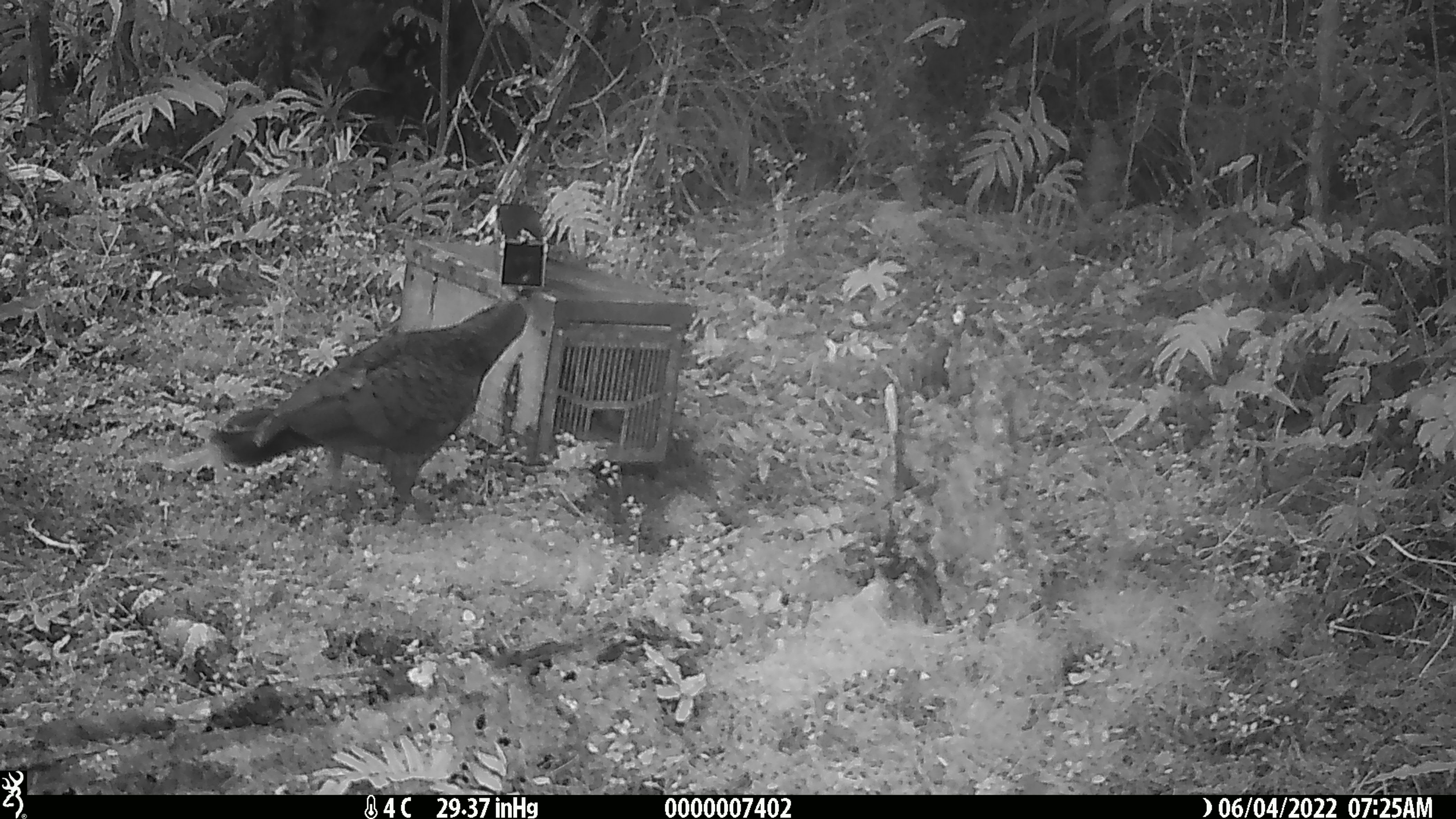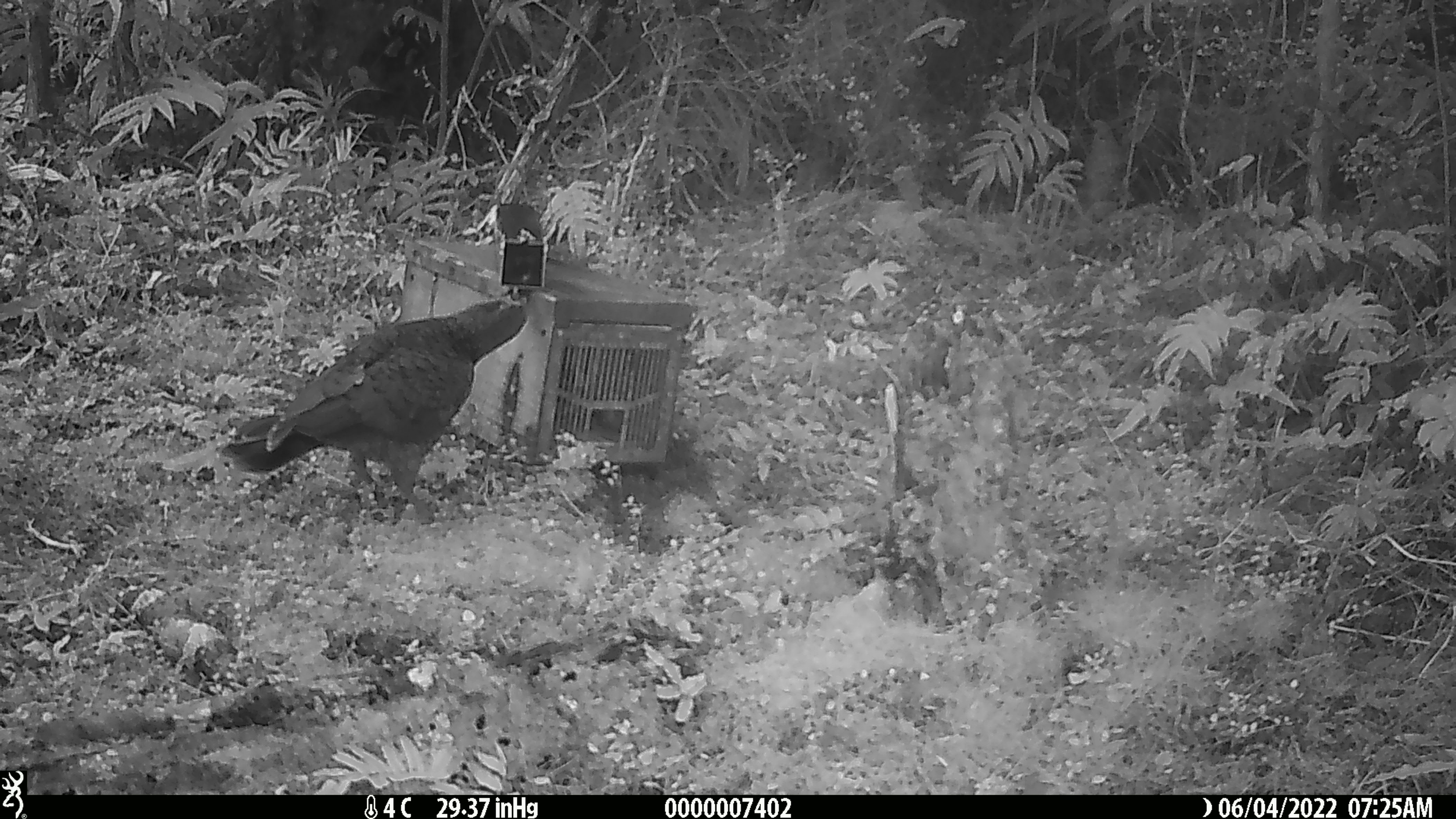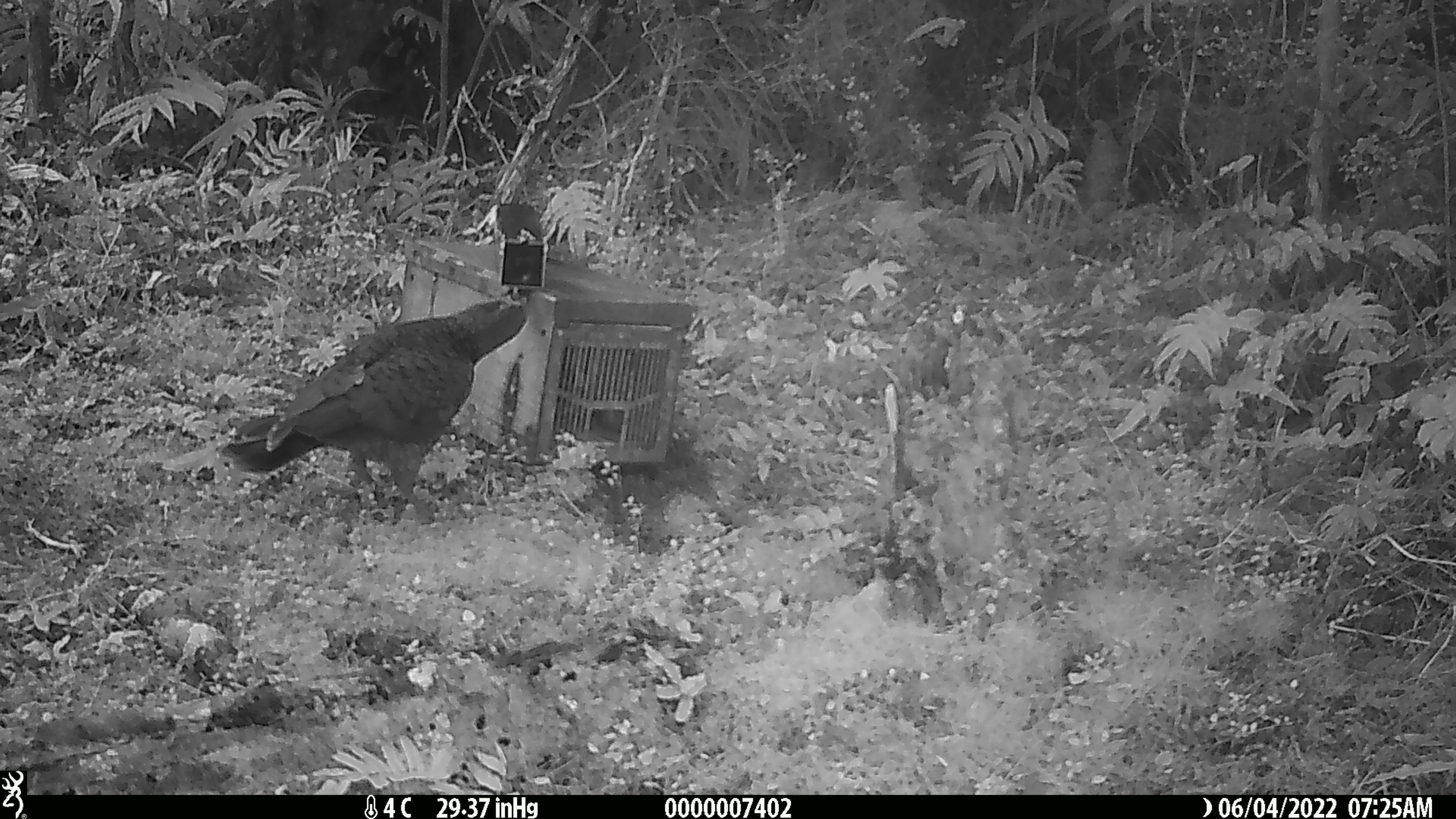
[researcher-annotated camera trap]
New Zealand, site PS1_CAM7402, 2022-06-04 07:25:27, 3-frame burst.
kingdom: Animalia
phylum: Chordata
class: Aves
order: Psittaciformes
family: Strigopidae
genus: Nestor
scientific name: Nestor notabilis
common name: kea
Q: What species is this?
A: Kea (Nestor notabilis).